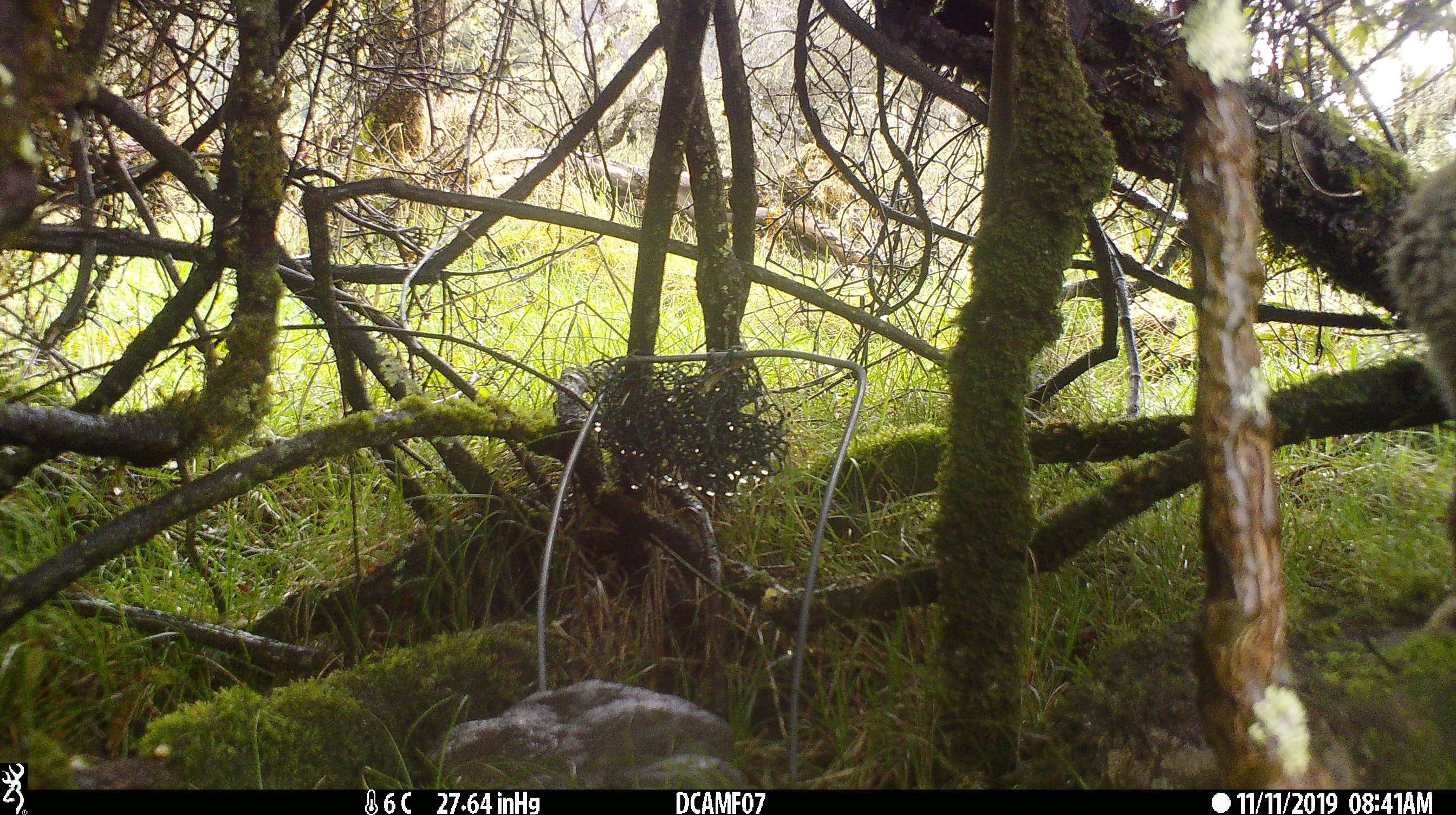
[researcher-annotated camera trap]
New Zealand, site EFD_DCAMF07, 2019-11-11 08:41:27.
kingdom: Animalia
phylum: Chordata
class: Mammalia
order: Lagomorpha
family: Leporidae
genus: Oryctolagus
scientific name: Oryctolagus cuniculus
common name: european rabbit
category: rabbit